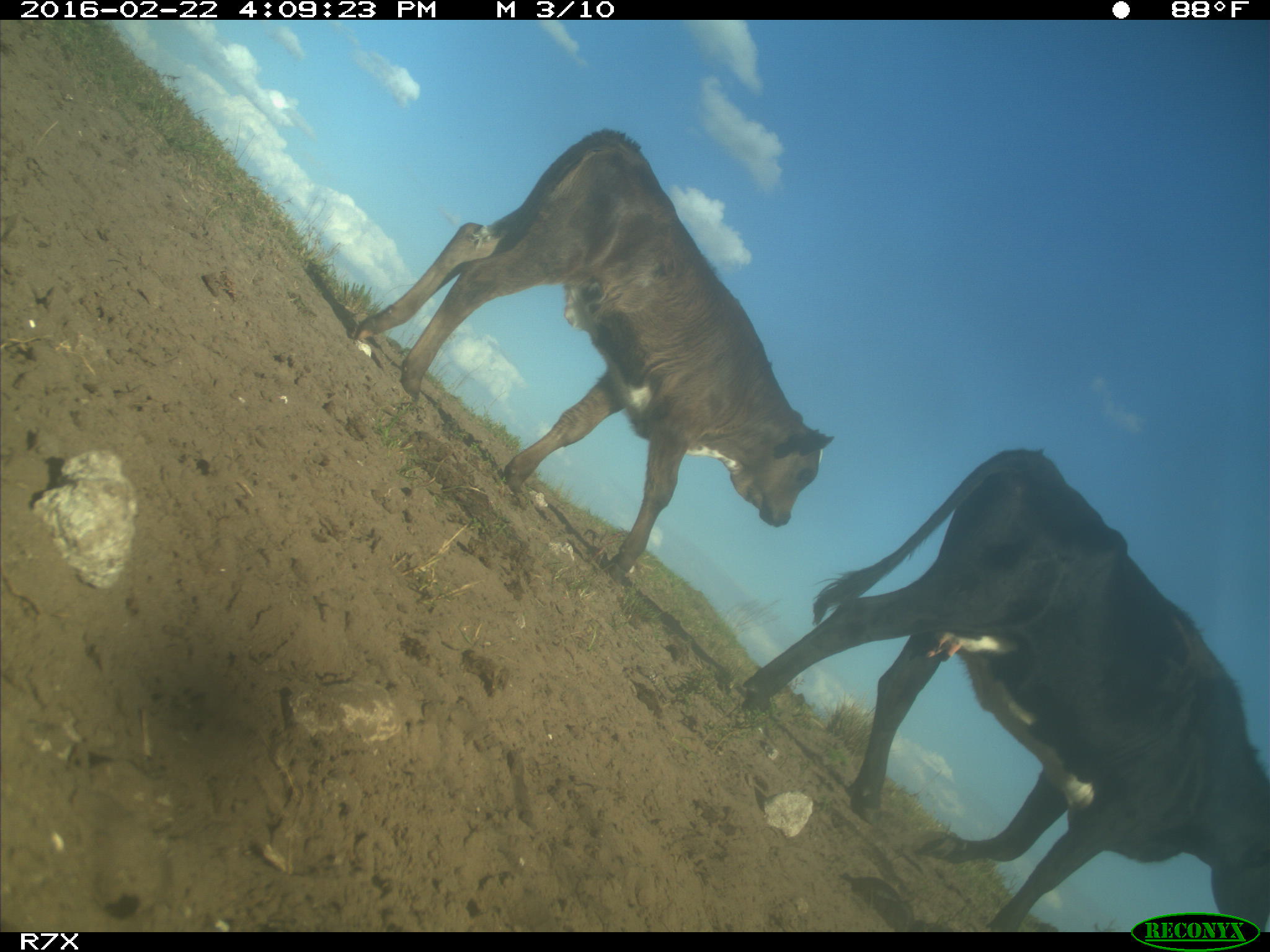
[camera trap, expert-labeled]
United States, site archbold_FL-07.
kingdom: Animalia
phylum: Chordata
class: Mammalia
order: Artiodactyla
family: Bovidae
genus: Bos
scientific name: Bos taurus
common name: domestic cow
Bos taurus (domestic cow).